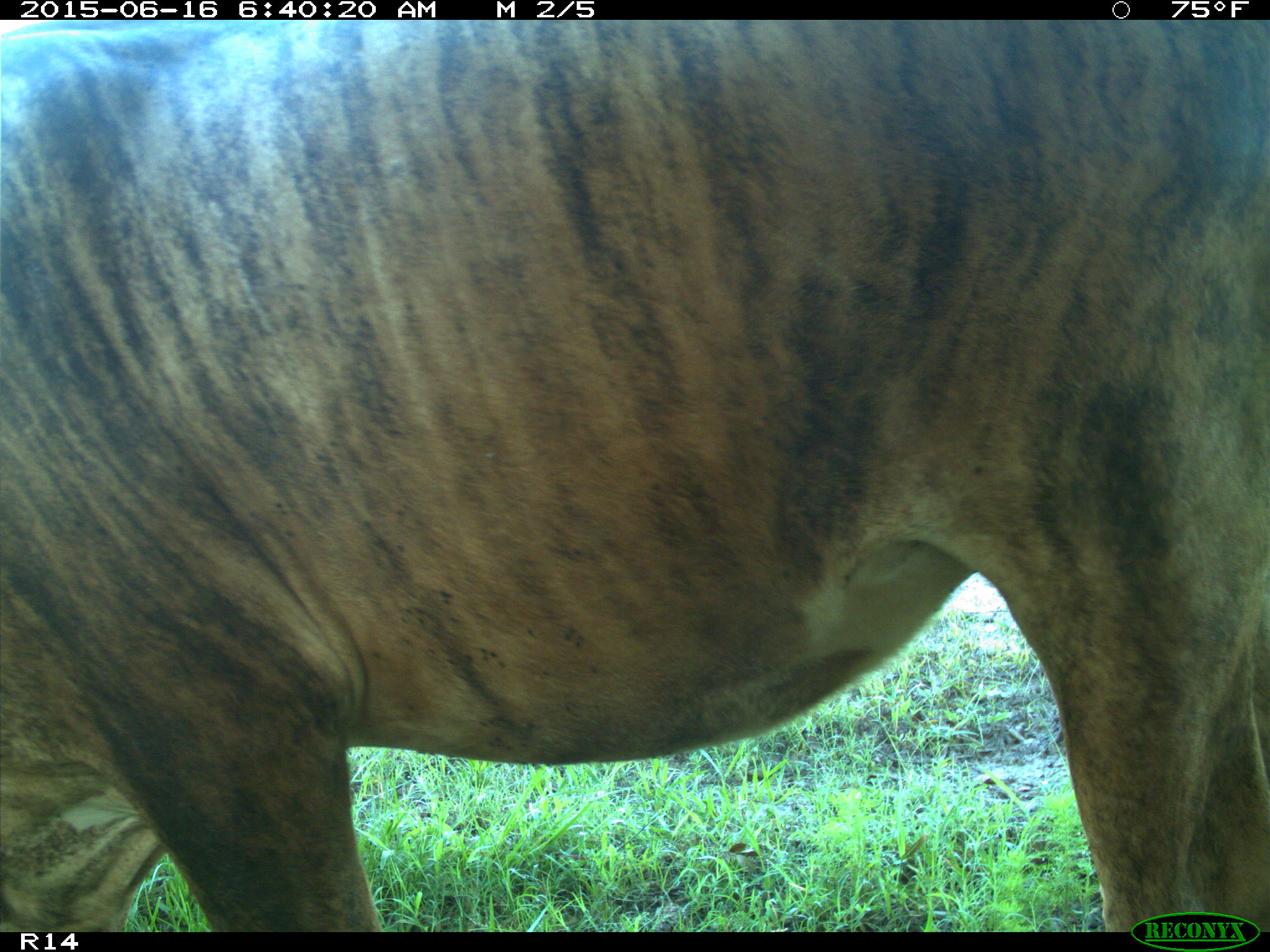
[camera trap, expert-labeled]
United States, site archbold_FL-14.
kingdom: Animalia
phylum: Chordata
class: Mammalia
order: Artiodactyla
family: Bovidae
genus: Bos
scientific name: Bos taurus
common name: domestic cow